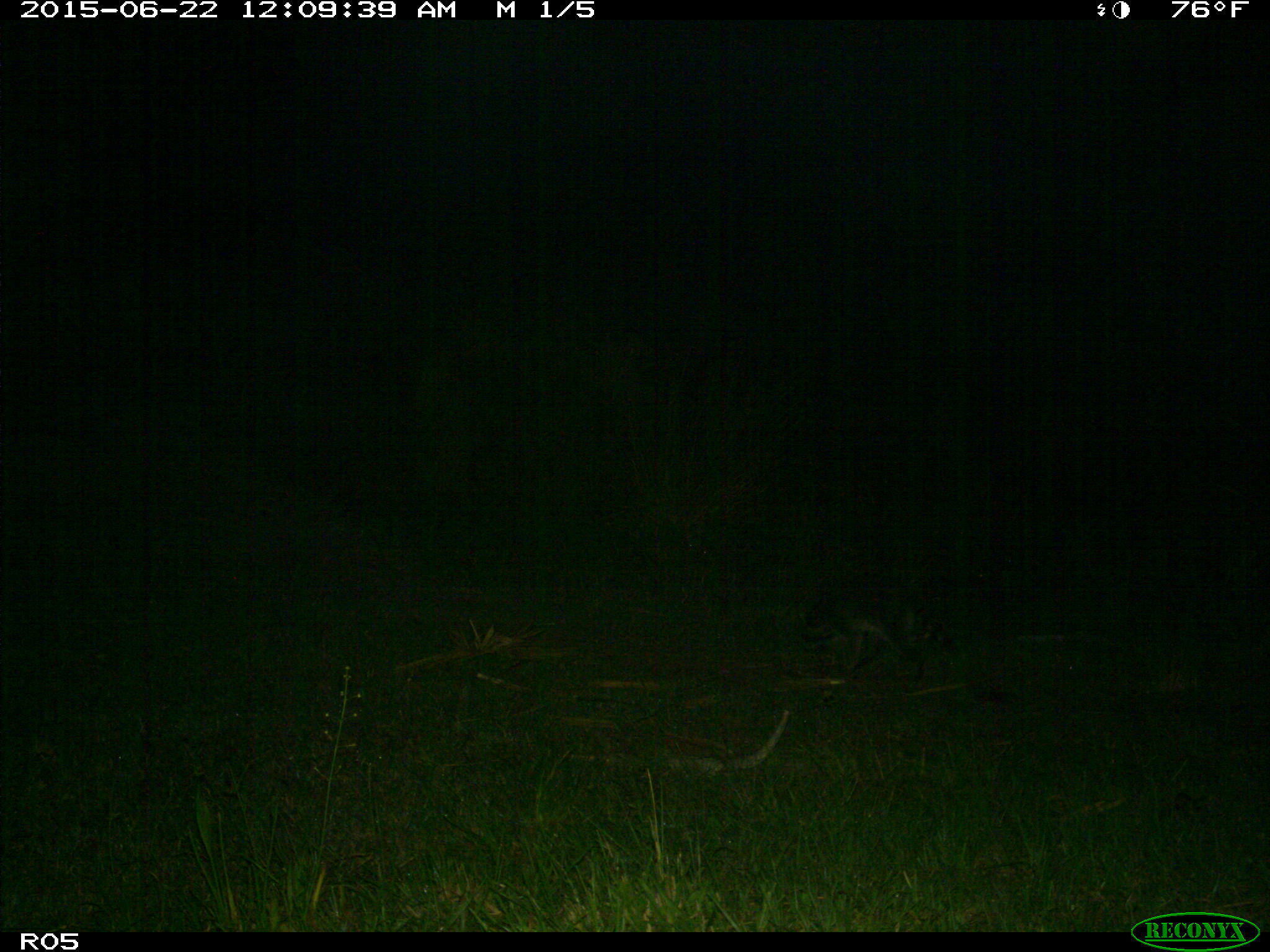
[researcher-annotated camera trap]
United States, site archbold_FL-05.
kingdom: Animalia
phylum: Chordata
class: Mammalia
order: Carnivora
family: Procyonidae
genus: Procyon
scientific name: Procyon lotor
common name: common raccoon